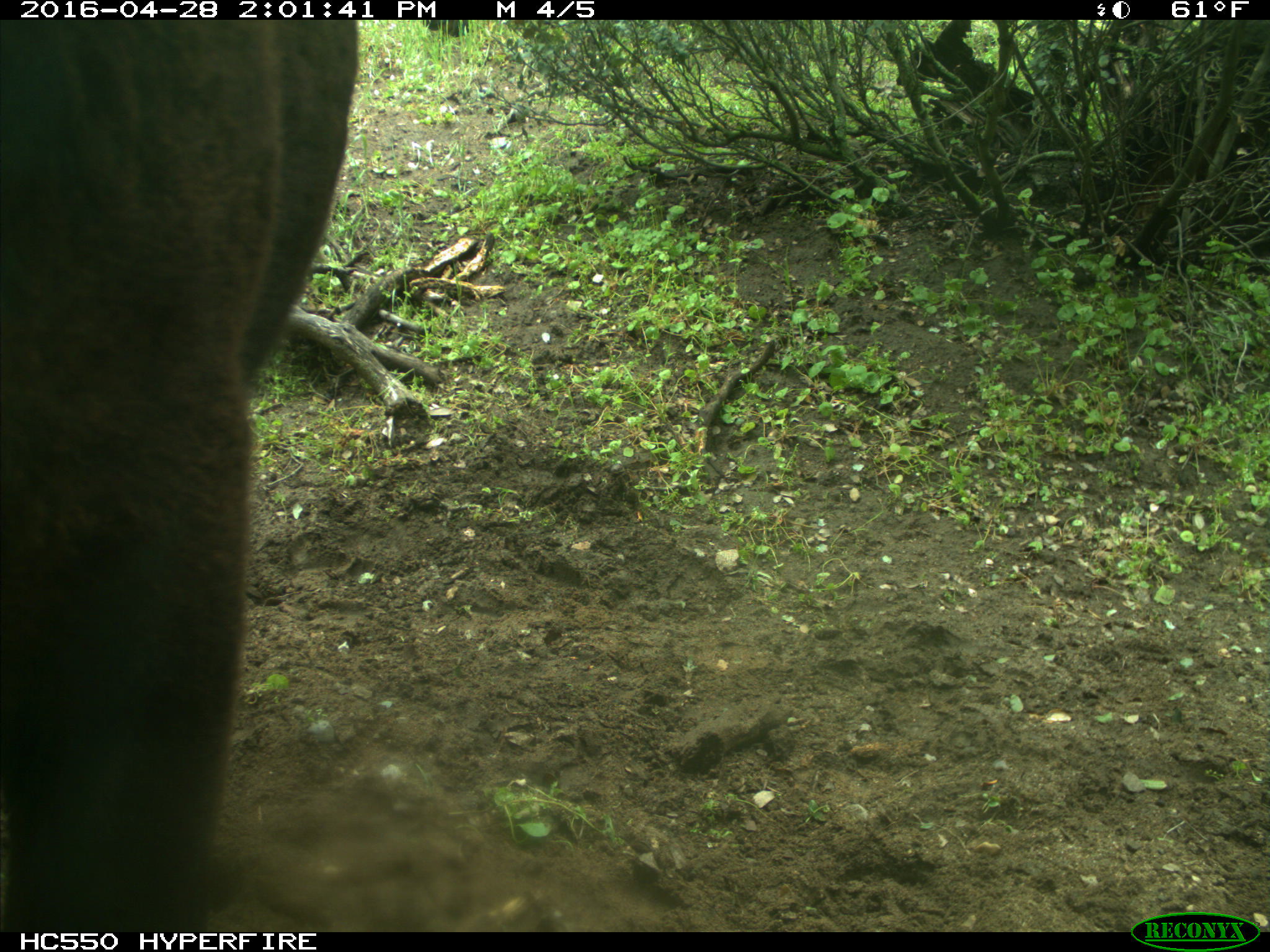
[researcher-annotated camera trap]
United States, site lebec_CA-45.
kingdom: Animalia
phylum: Chordata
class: Mammalia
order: Artiodactyla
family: Bovidae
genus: Bos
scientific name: Bos taurus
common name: domestic cow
Bos taurus (domestic cow).